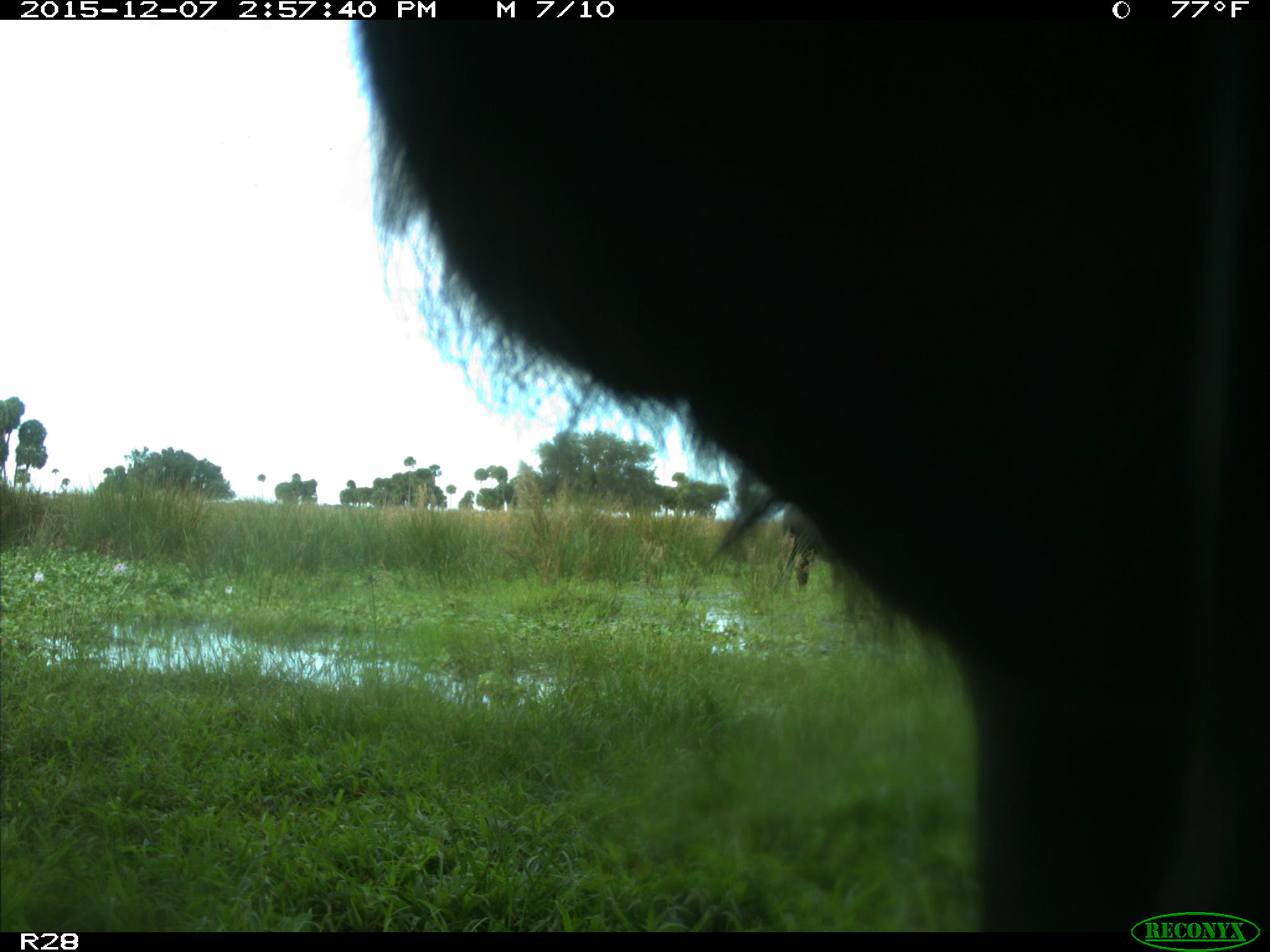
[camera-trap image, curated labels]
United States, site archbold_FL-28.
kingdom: Animalia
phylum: Chordata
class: Mammalia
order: Artiodactyla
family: Bovidae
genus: Bos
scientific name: Bos taurus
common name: domestic cow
Bos taurus (domestic cow).